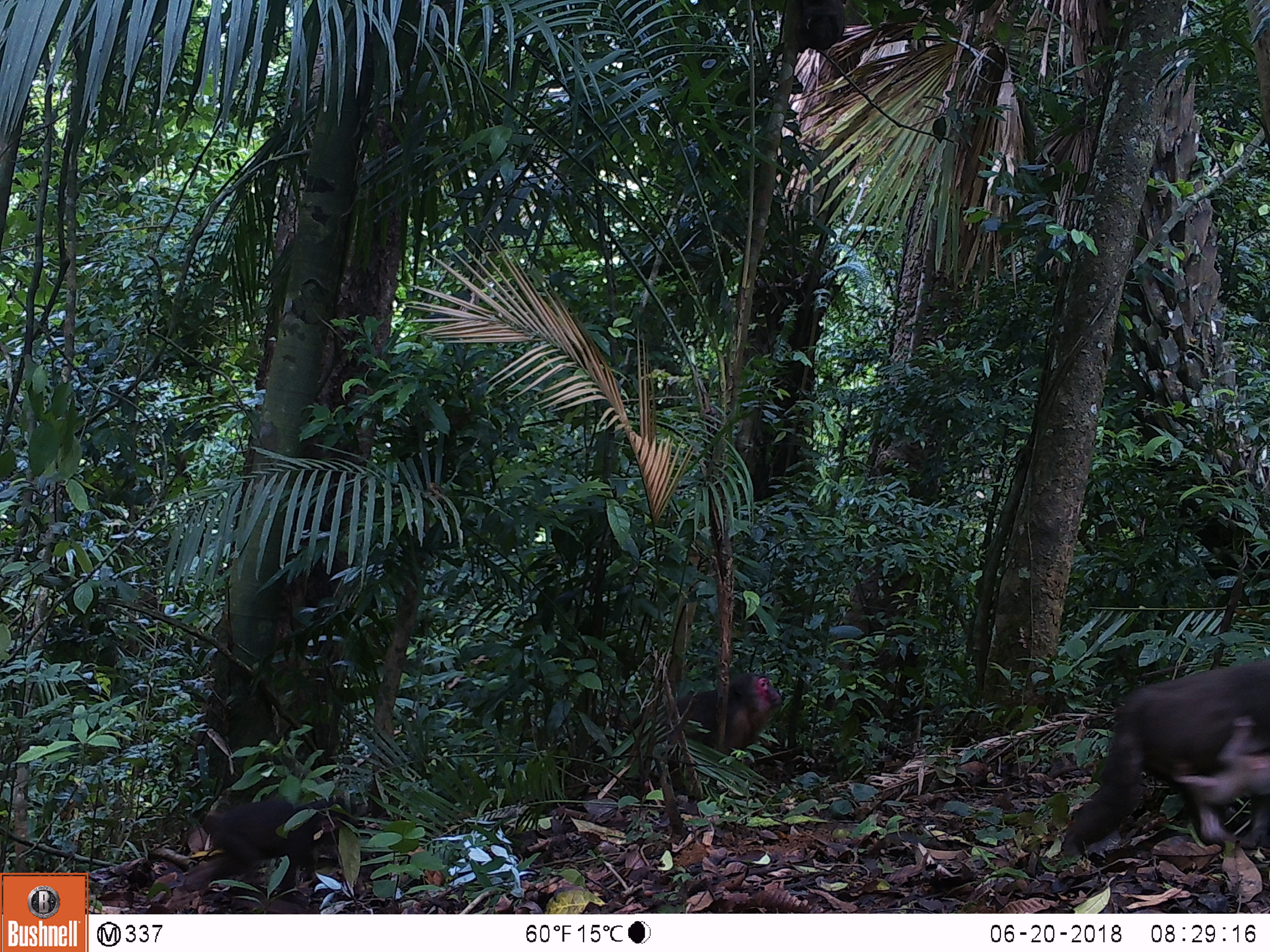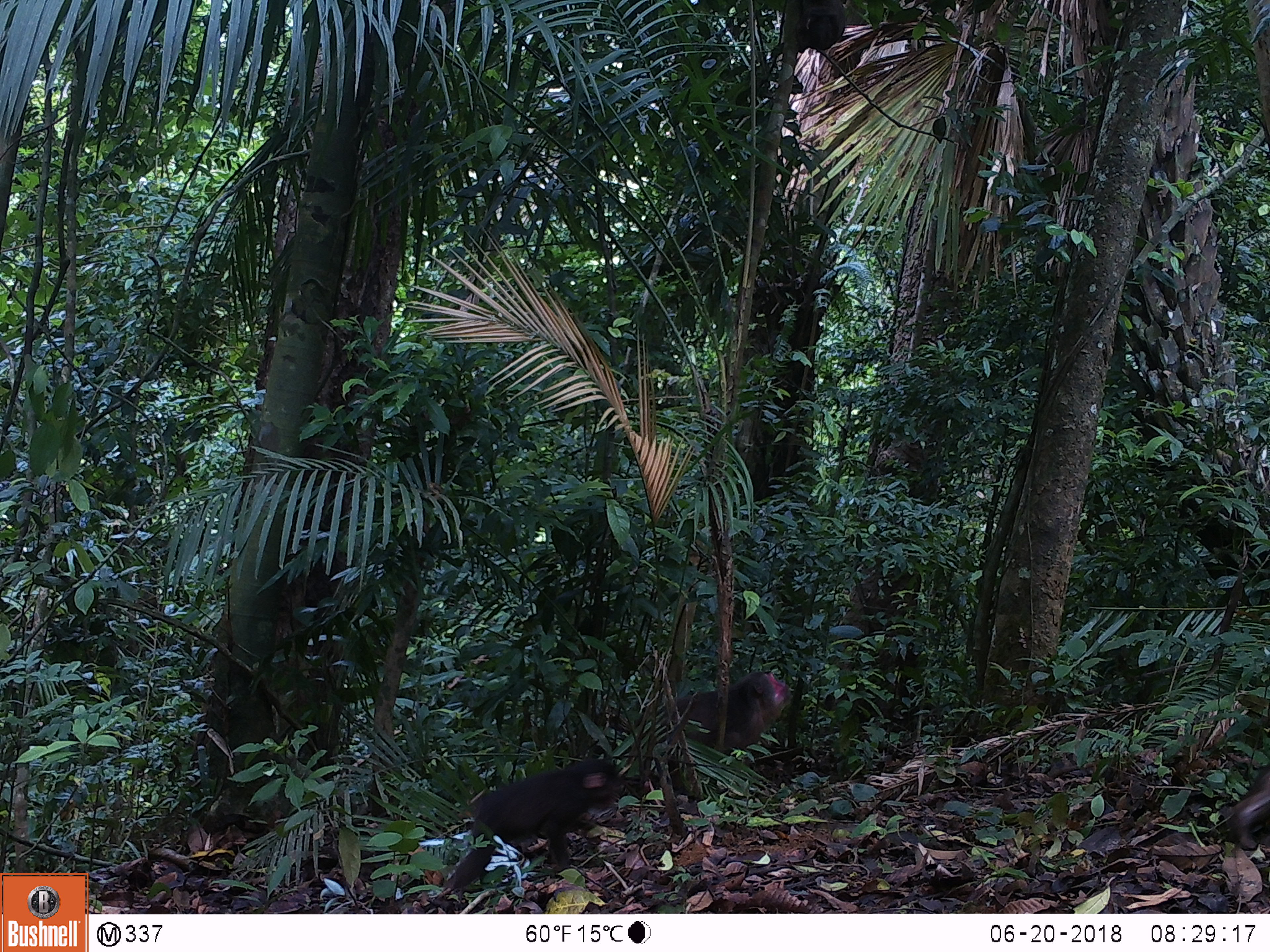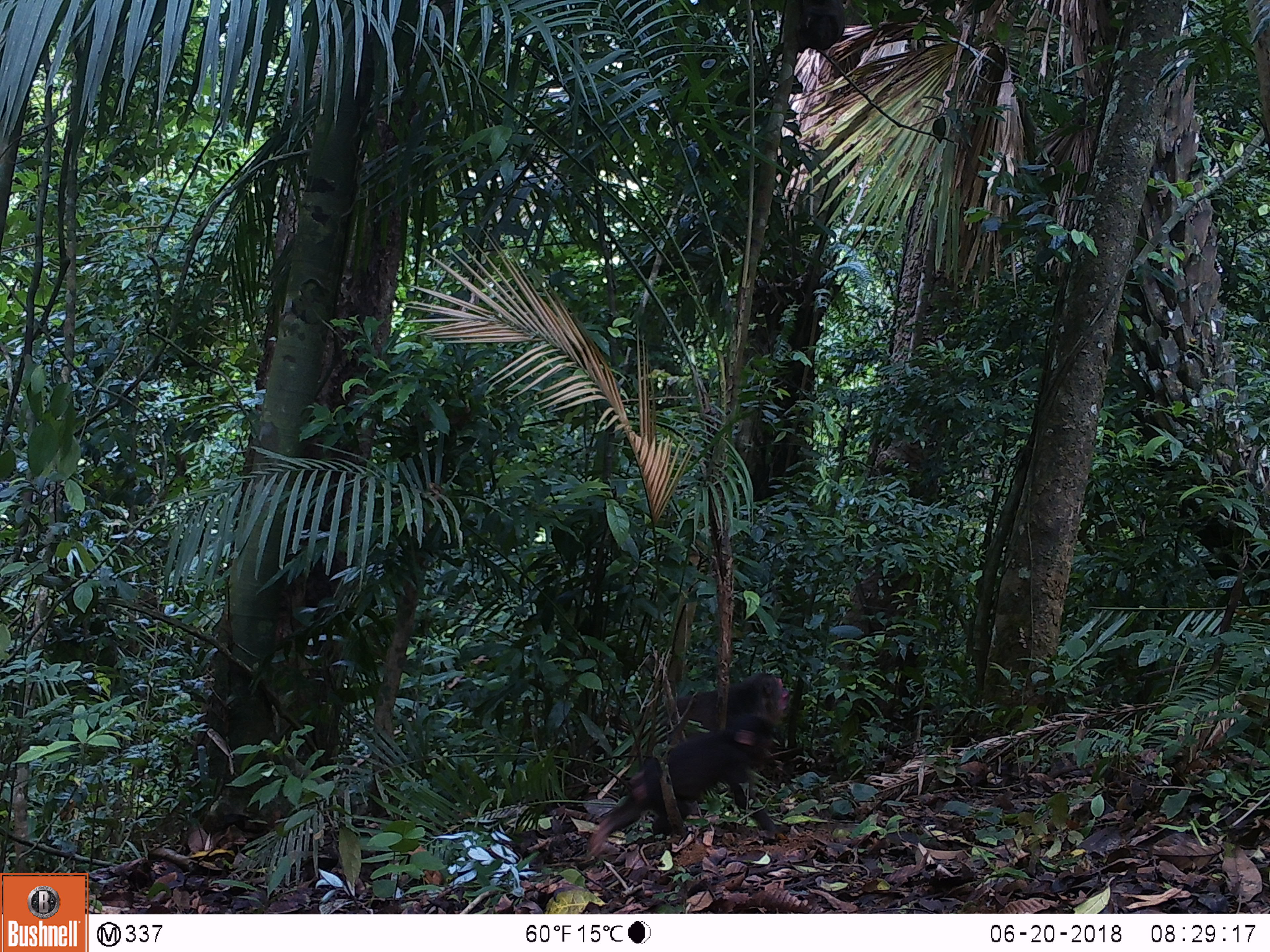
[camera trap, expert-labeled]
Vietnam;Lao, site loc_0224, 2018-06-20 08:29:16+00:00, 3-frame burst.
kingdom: Animalia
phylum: Chordata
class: Mammalia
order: Primates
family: Cercopithecidae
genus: Macaca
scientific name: Macaca arctoides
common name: stump-tailed macaque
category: stump tailed macaque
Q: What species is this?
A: Stump tailed macaque (stump-tailed macaque) (Macaca arctoides).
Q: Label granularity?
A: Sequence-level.